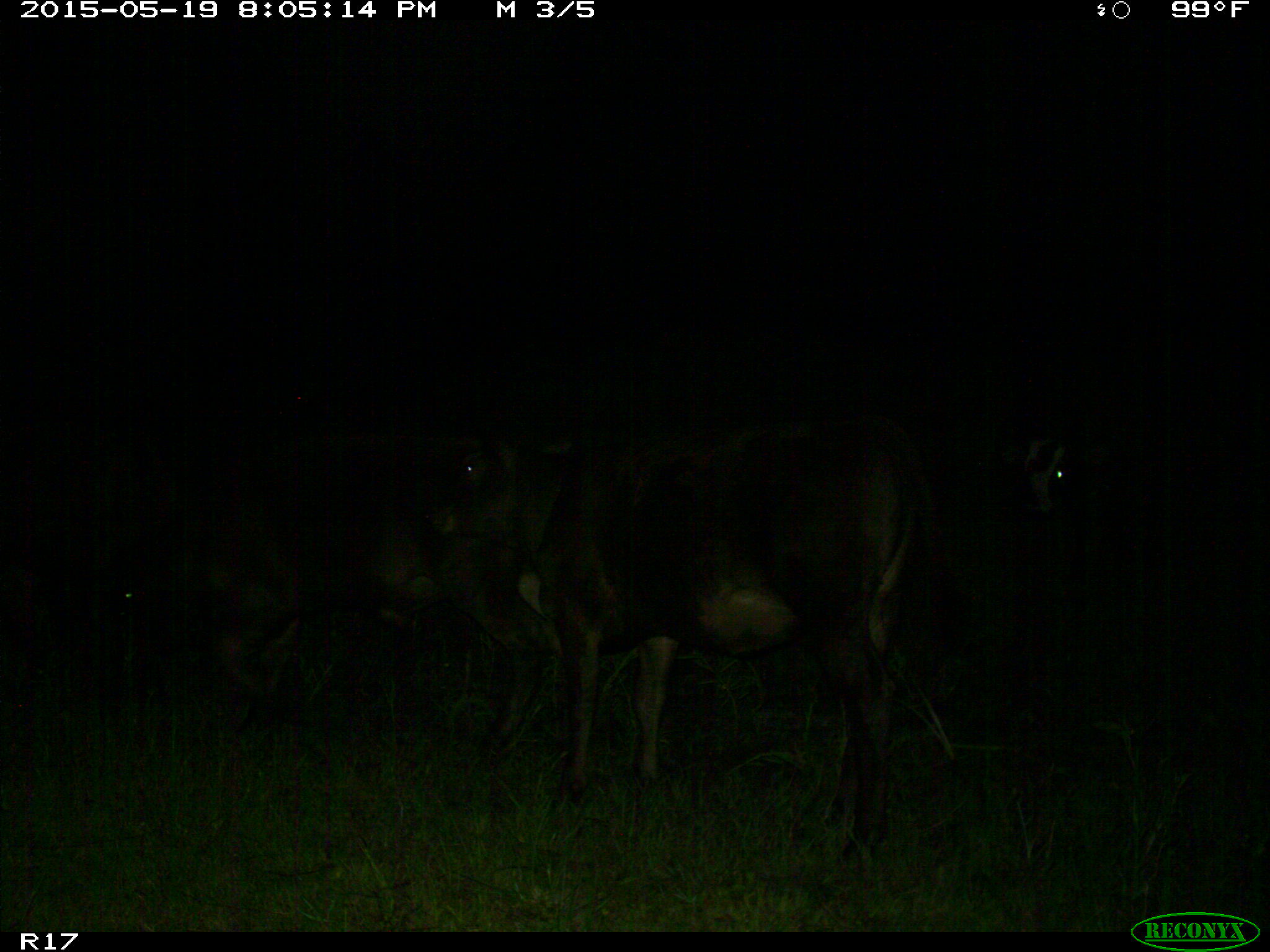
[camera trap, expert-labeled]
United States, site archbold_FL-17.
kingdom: Animalia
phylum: Chordata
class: Mammalia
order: Artiodactyla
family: Bovidae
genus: Bos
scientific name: Bos taurus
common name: domestic cow